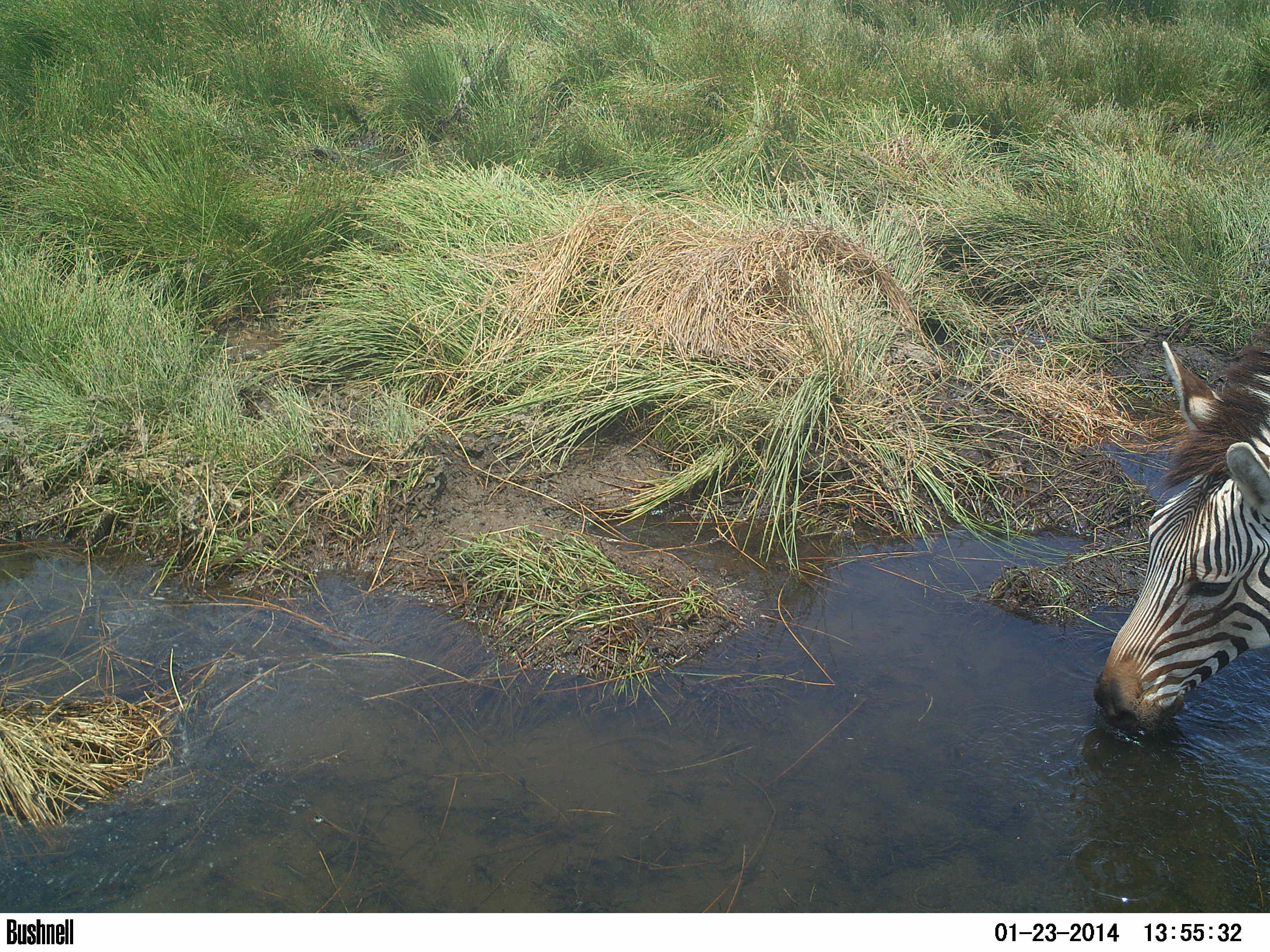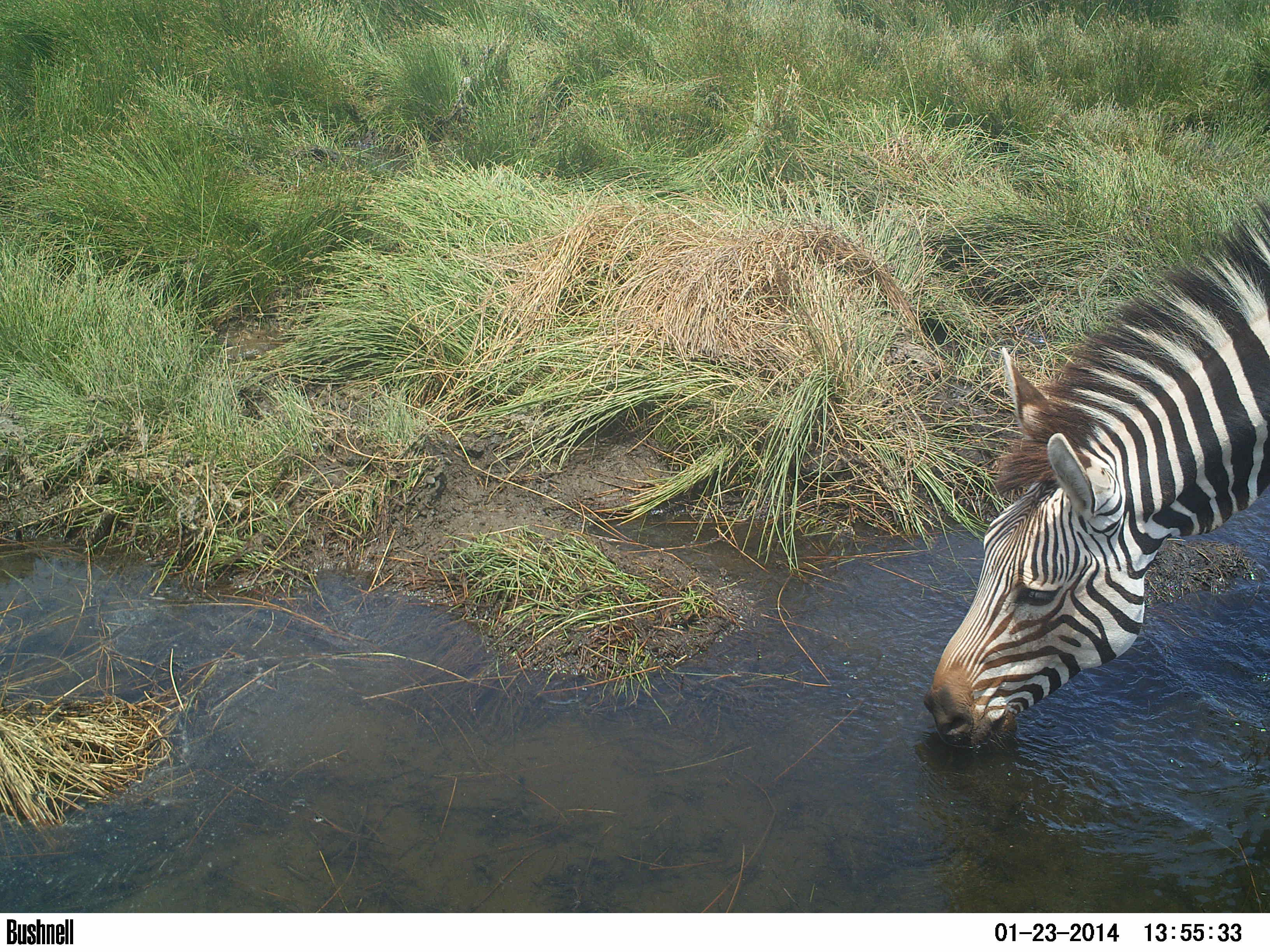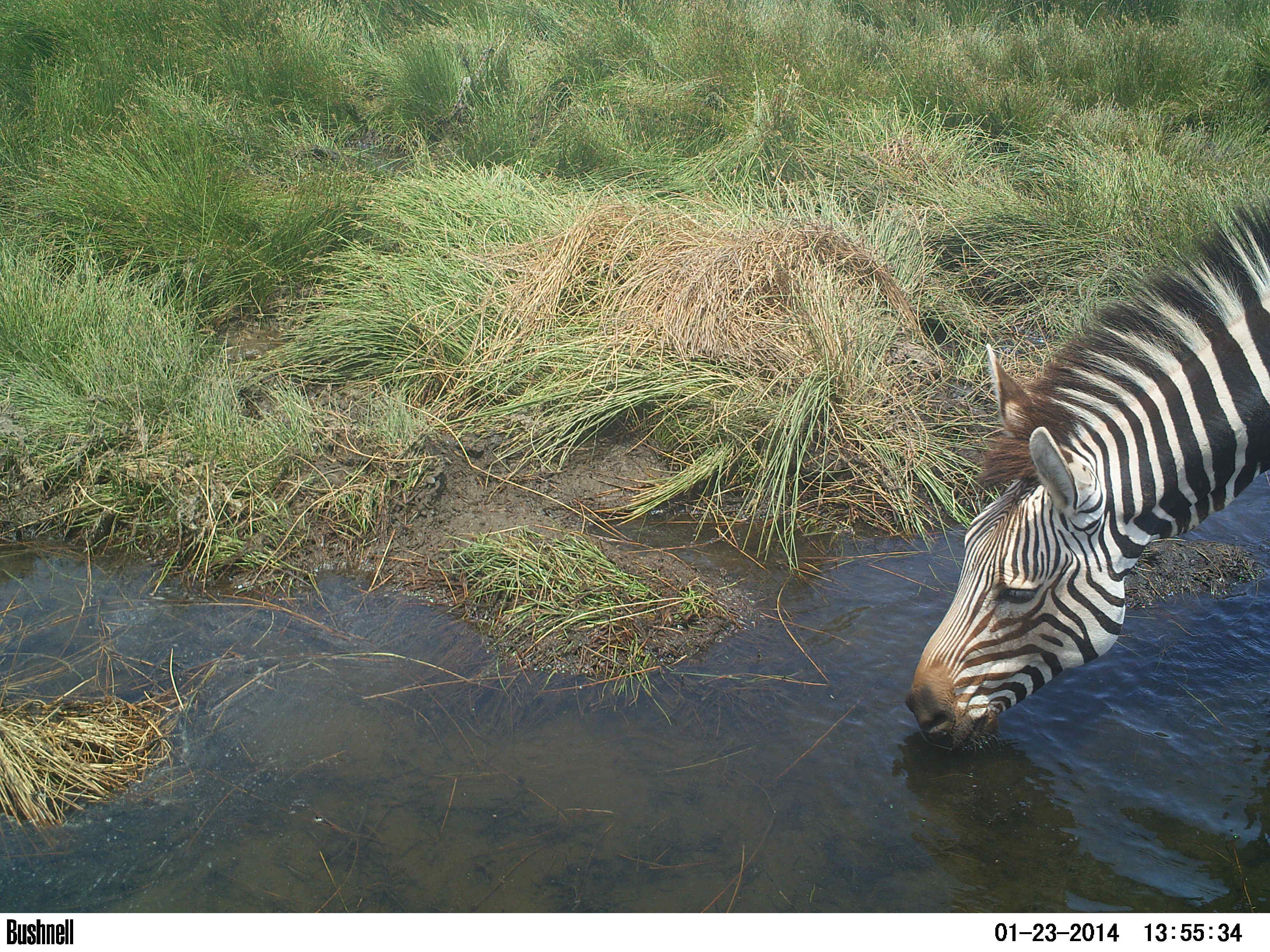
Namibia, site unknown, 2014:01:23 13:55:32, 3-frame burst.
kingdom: Animalia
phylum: Chordata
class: Mammalia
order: Perissodactyla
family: Equidae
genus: Equus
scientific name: Equus zebra hartmannae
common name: hartmann's mountain zebra